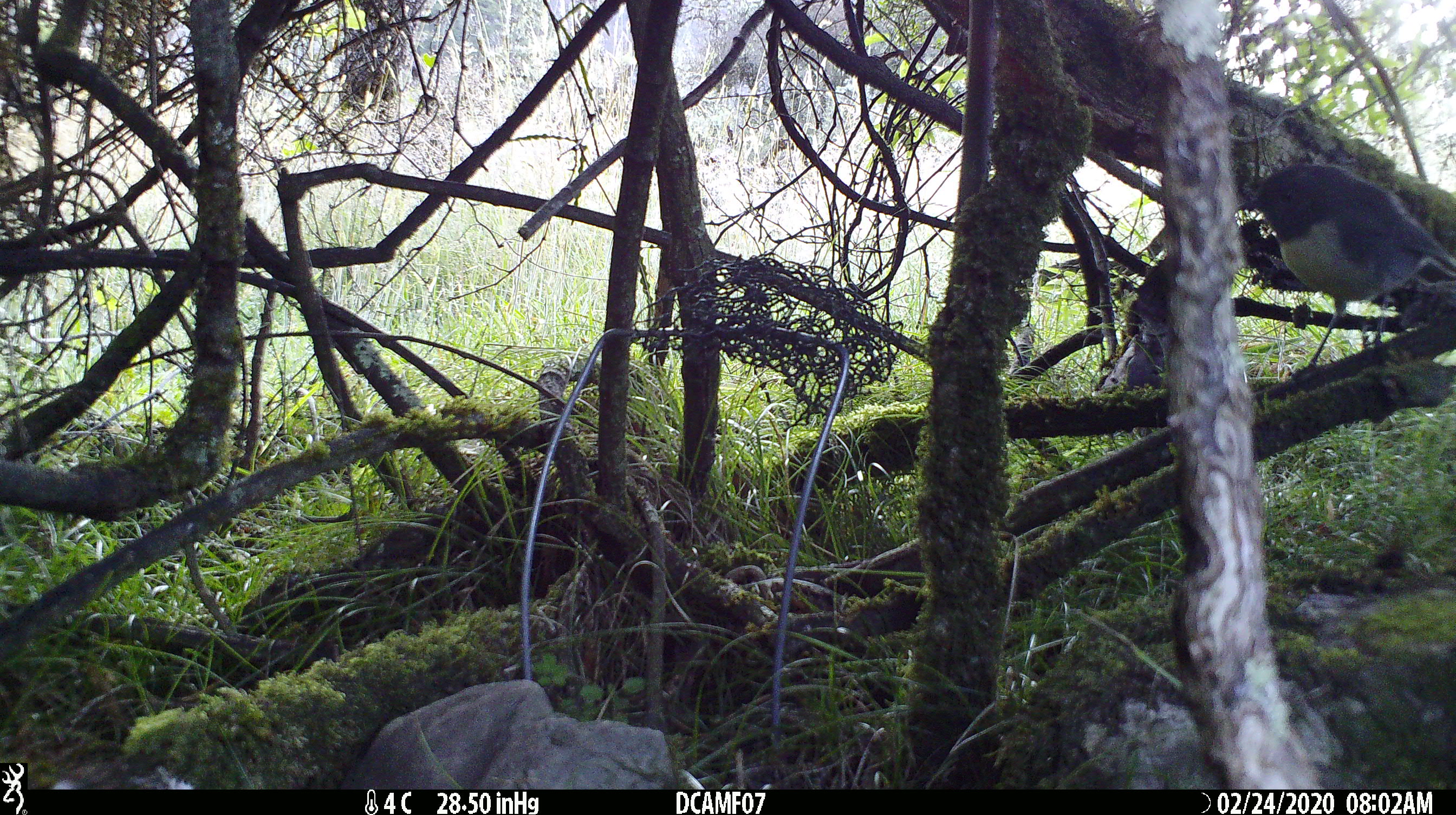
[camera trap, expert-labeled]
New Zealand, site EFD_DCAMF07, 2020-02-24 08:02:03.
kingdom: Animalia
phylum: Chordata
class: Aves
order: Passeriformes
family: Petroicidae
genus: Petroica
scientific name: Petroica australis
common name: new zealand robin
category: robin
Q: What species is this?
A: Robin (new zealand robin) (Petroica australis).